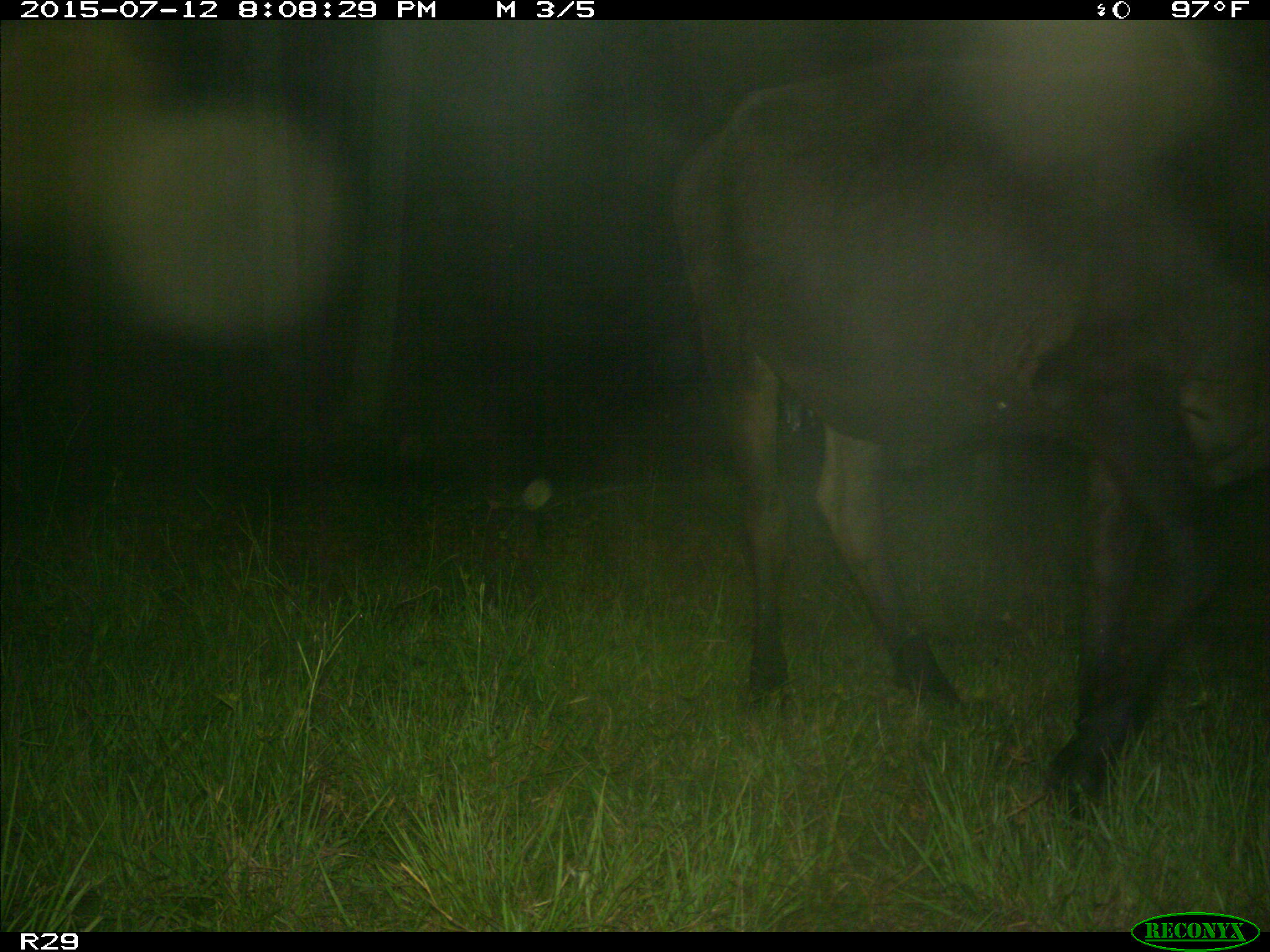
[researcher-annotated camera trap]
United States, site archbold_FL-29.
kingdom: Animalia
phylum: Chordata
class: Mammalia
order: Artiodactyla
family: Bovidae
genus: Bos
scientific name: Bos taurus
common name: domestic cow